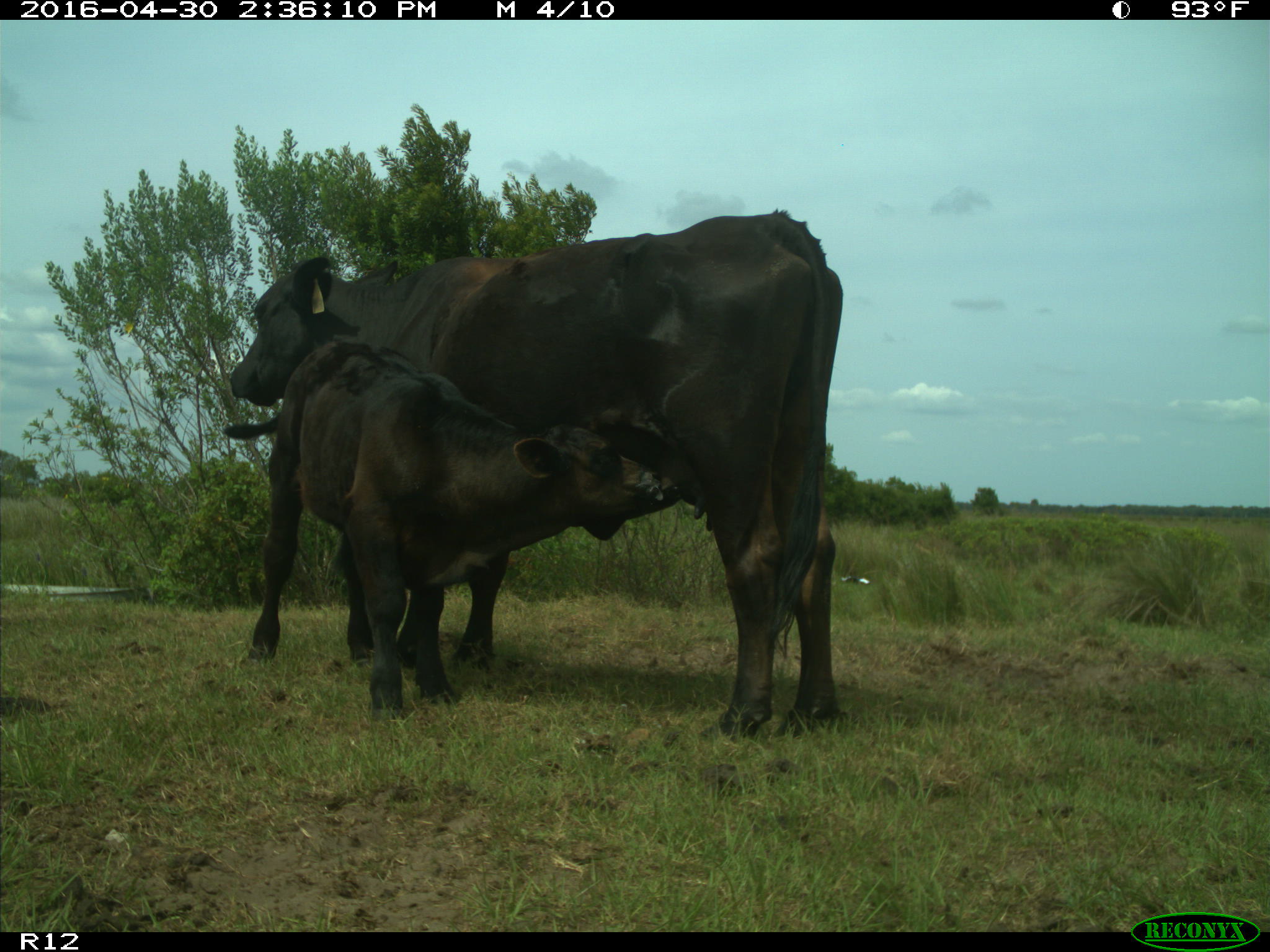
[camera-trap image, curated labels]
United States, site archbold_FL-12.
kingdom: Animalia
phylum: Chordata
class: Mammalia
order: Artiodactyla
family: Bovidae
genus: Bos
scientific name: Bos taurus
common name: domestic cow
Bos taurus (domestic cow).